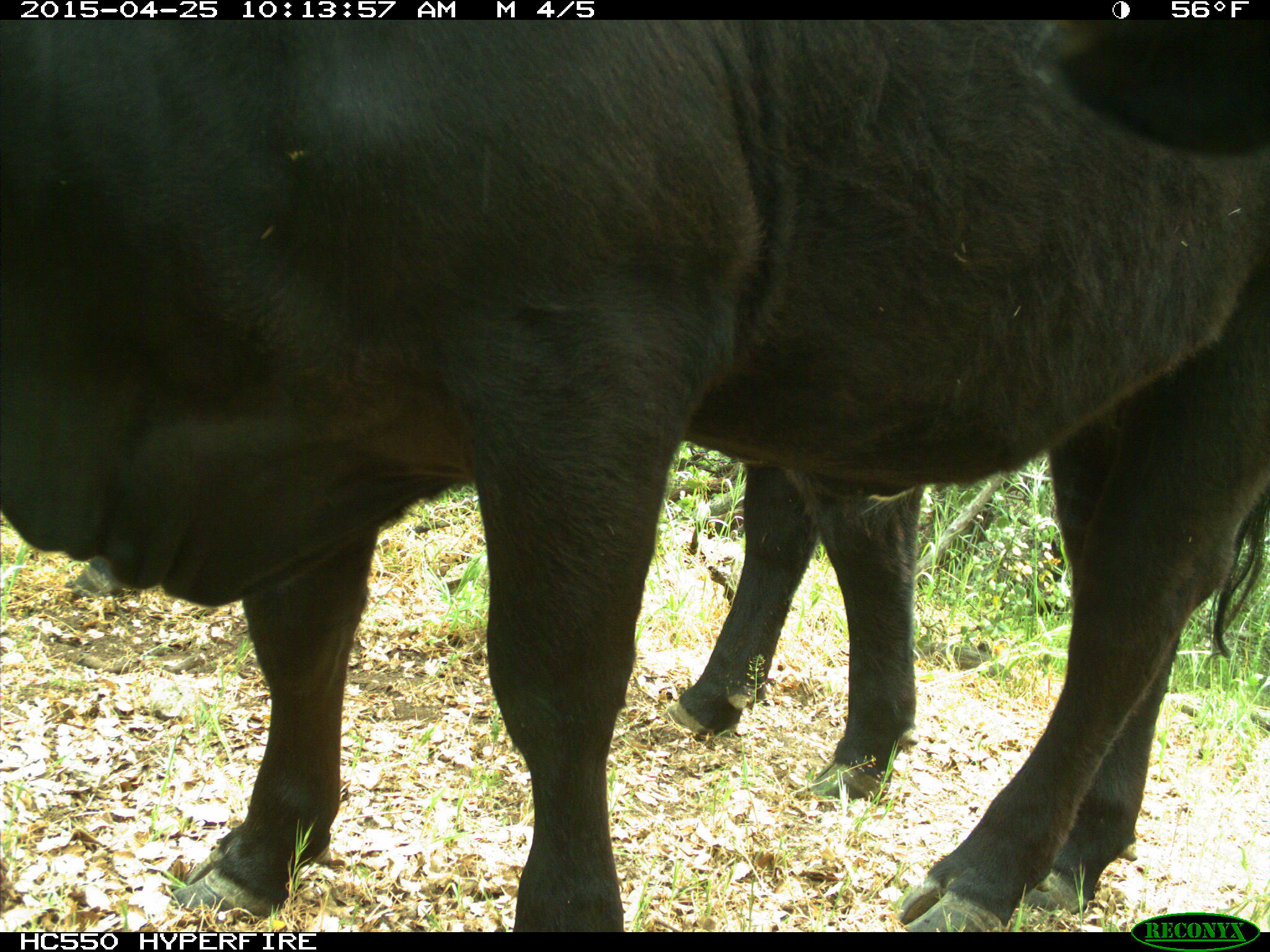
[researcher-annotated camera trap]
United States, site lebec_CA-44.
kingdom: Animalia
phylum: Chordata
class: Mammalia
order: Artiodactyla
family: Suidae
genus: Sus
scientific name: Sus scrofa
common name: wild boar